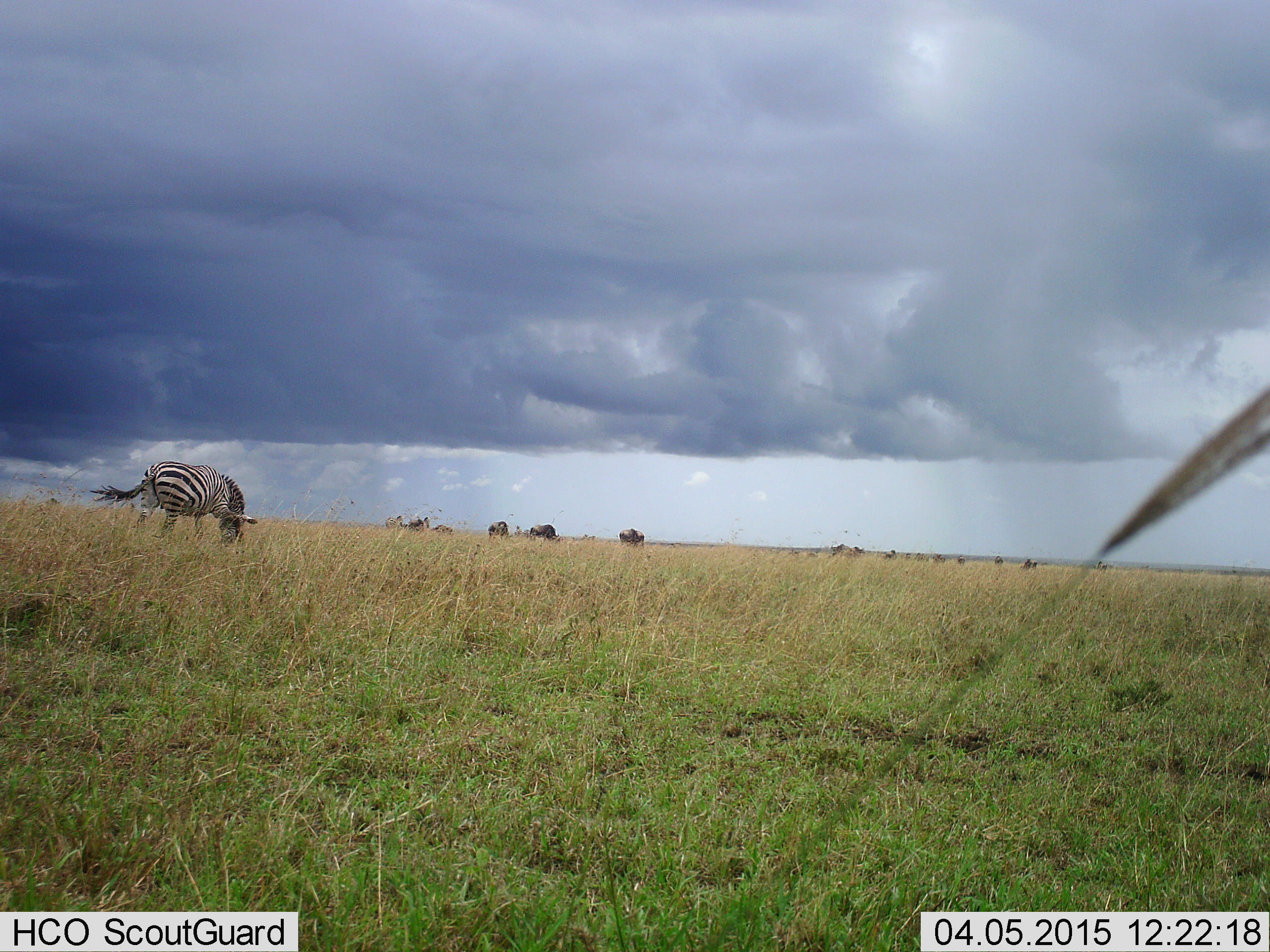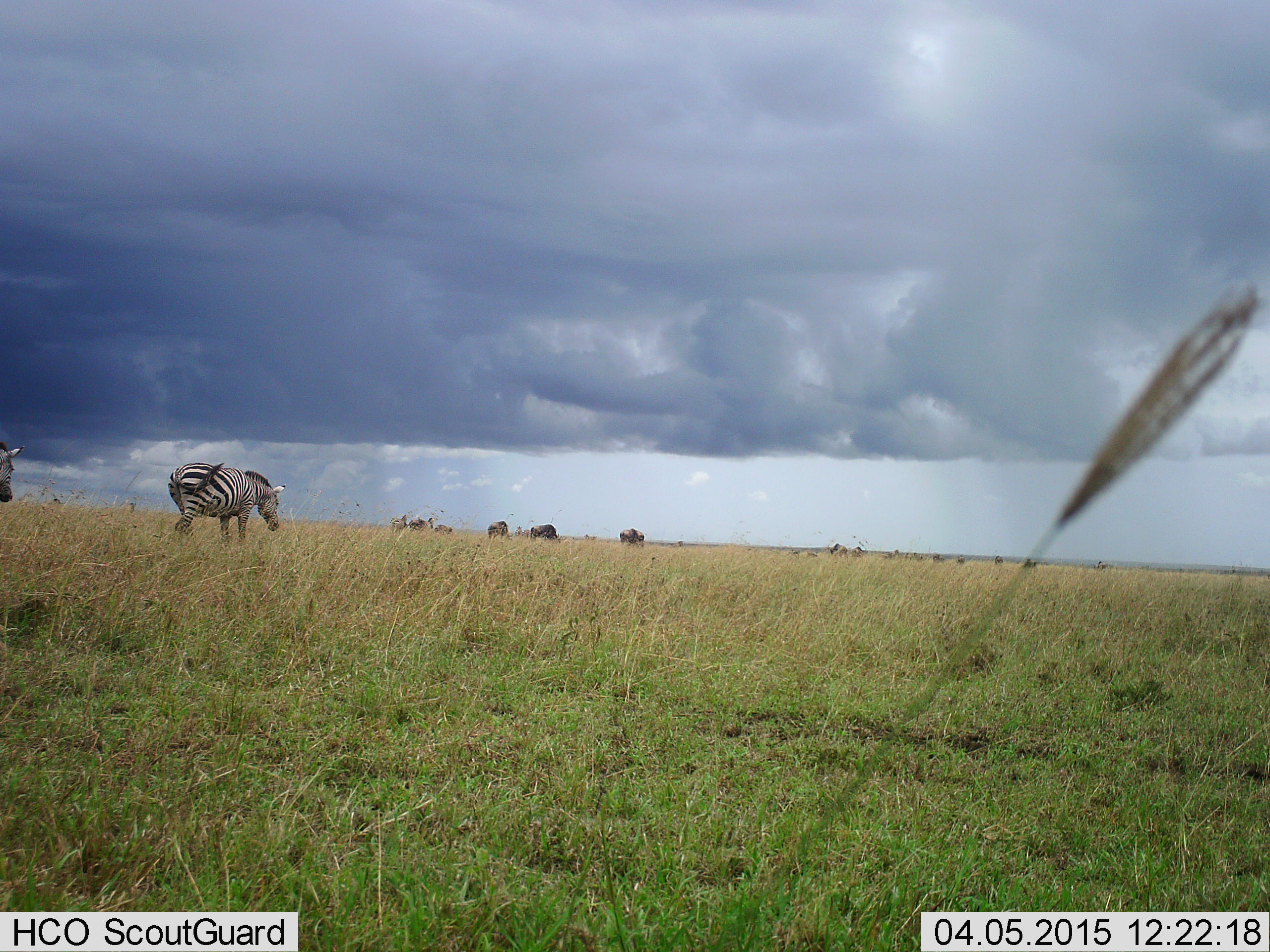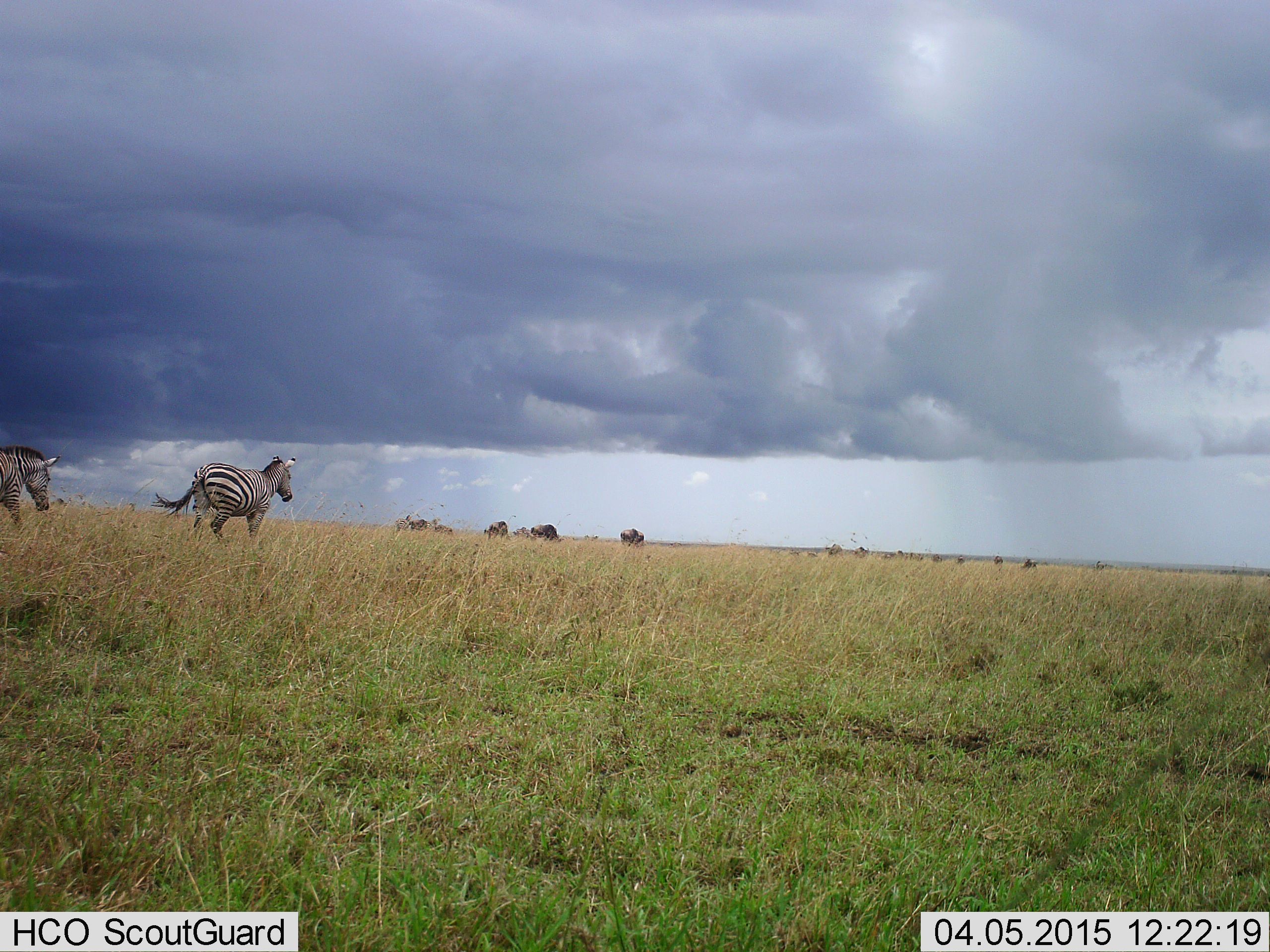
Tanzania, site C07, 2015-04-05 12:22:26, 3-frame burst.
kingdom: Animalia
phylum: Chordata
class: Mammalia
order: Perissodactyla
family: Equidae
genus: Equus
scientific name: Equus quagga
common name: plains zebra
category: zebra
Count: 2.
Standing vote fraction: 12%.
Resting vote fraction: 0%.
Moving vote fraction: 100%.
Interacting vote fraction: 0%.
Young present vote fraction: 0%.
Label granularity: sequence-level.